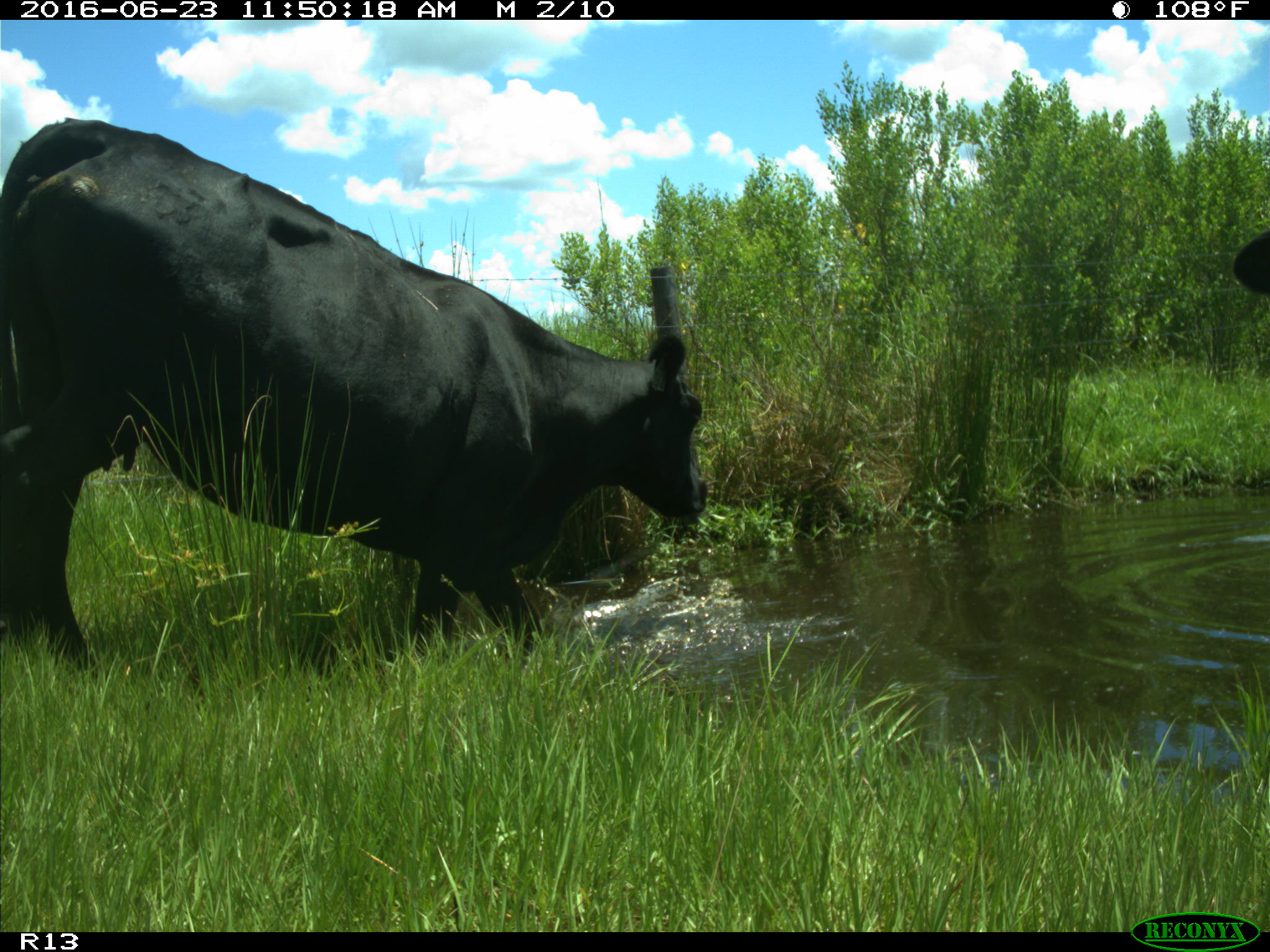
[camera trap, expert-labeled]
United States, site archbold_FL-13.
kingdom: Animalia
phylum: Chordata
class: Mammalia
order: Artiodactyla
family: Bovidae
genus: Bos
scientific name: Bos taurus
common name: domestic cow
Bos taurus (domestic cow).